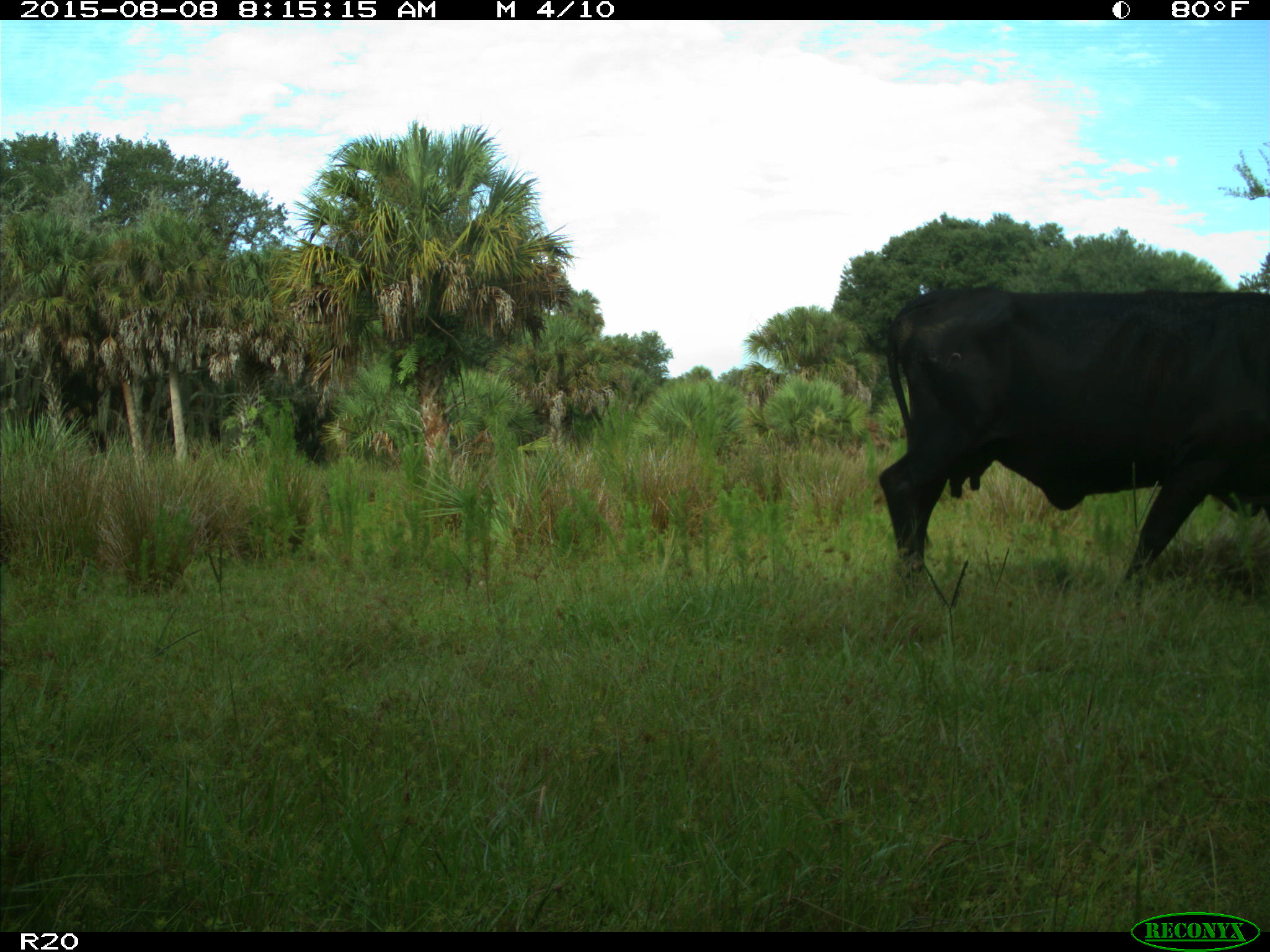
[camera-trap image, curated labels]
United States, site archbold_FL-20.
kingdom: Animalia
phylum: Chordata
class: Mammalia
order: Artiodactyla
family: Bovidae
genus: Bos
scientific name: Bos taurus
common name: domestic cow